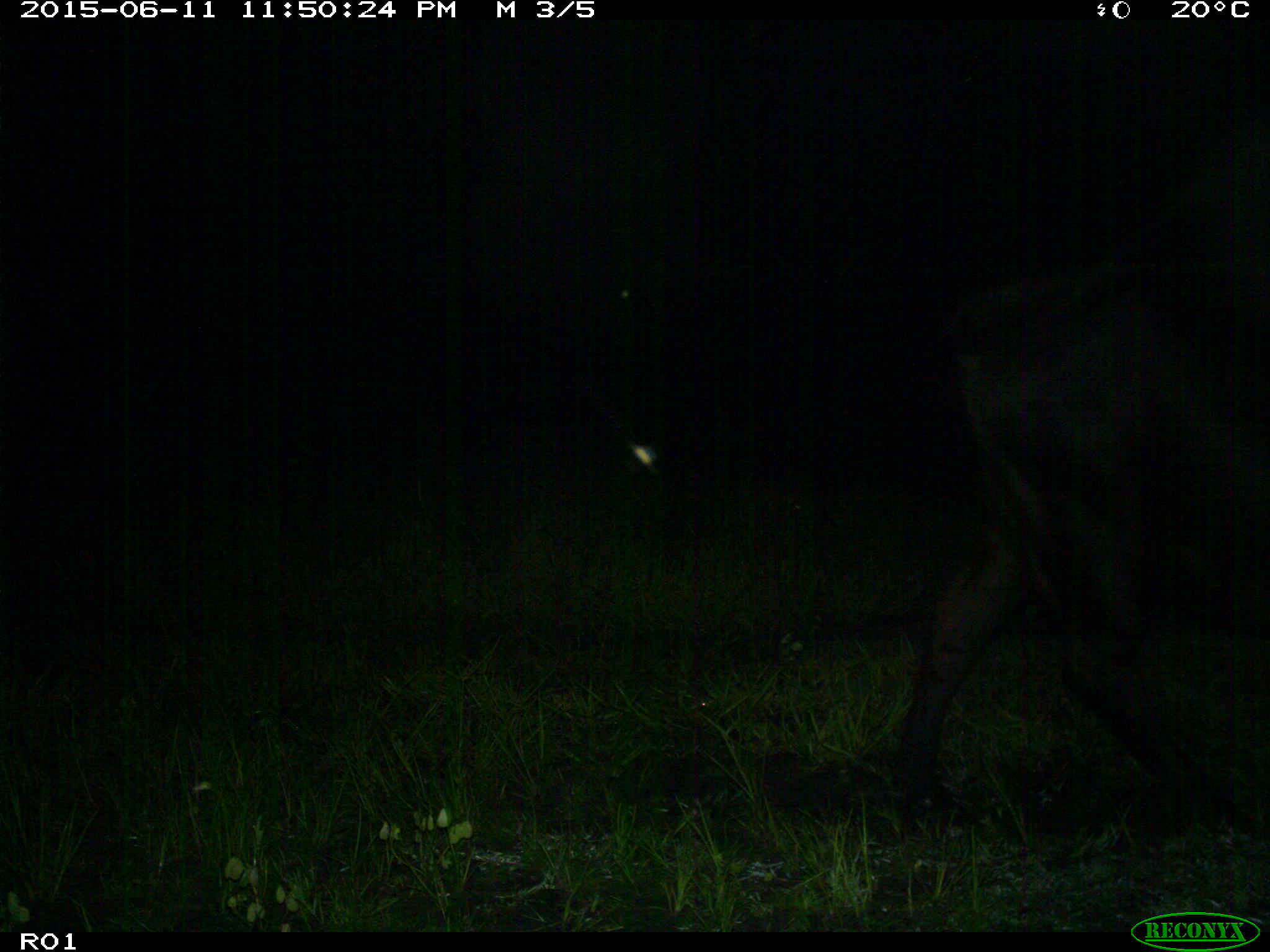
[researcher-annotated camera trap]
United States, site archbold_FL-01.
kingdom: Animalia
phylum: Chordata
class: Mammalia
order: Artiodactyla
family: Bovidae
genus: Bos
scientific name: Bos taurus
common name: domestic cow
Bos taurus (domestic cow).